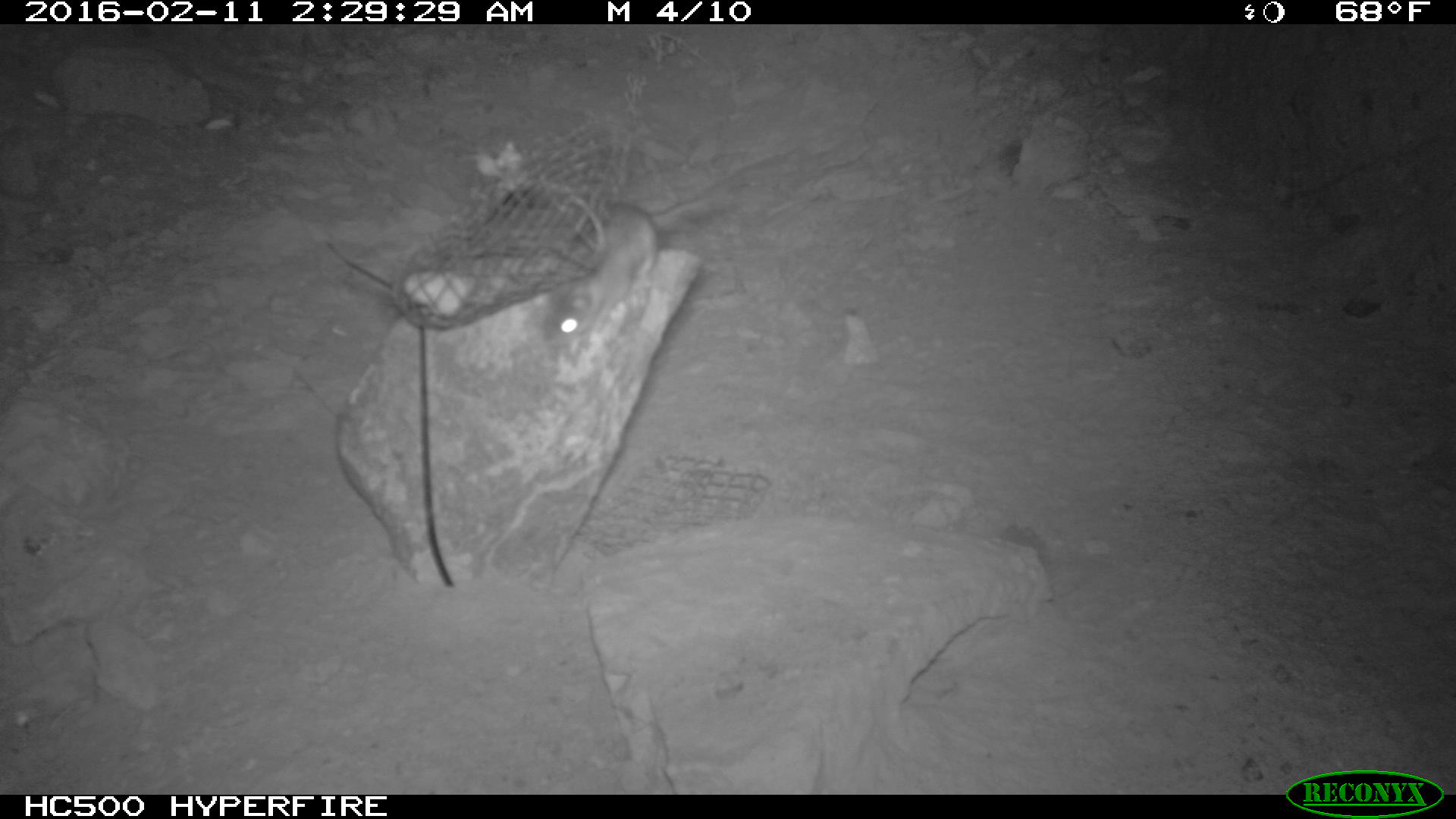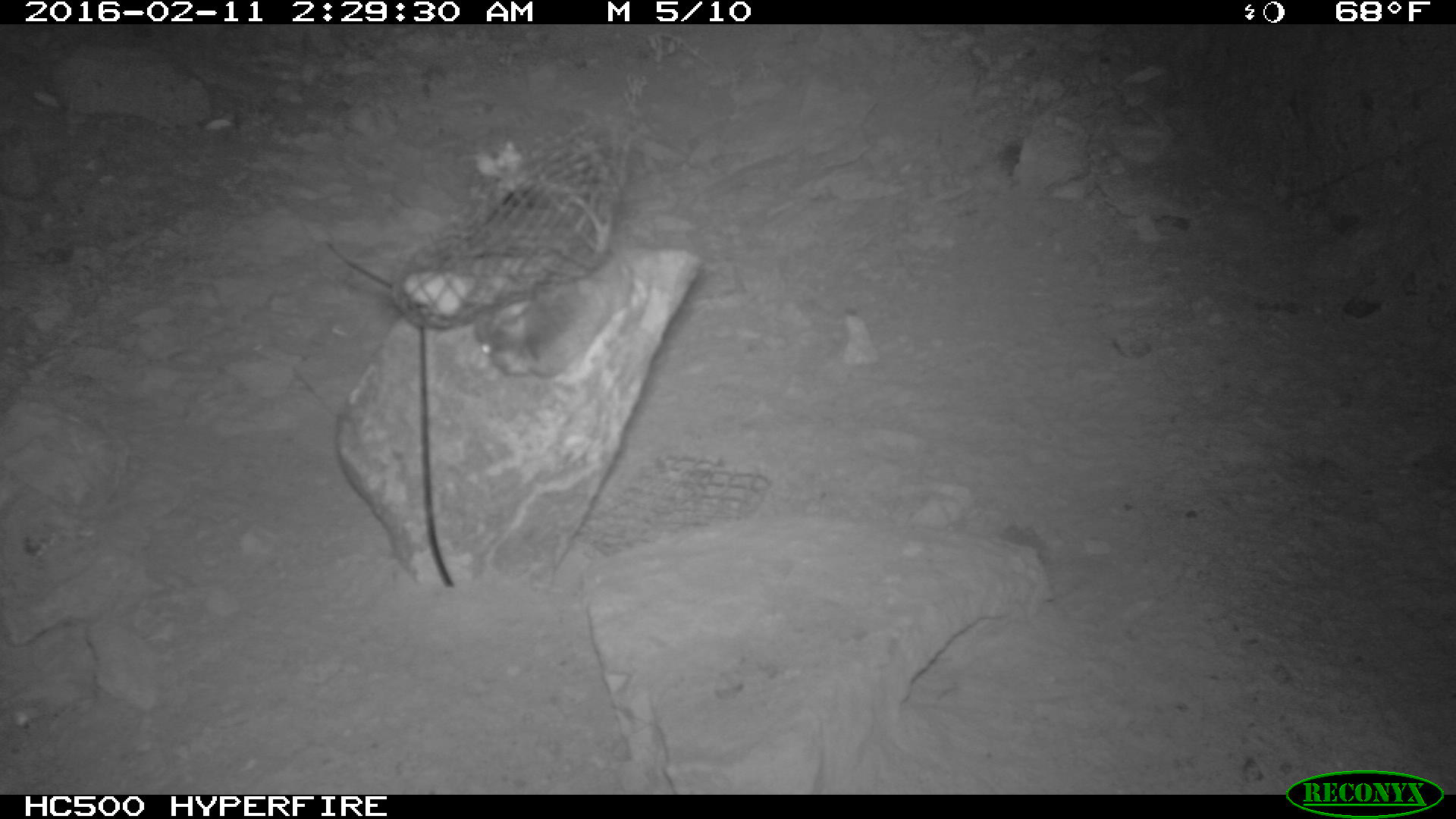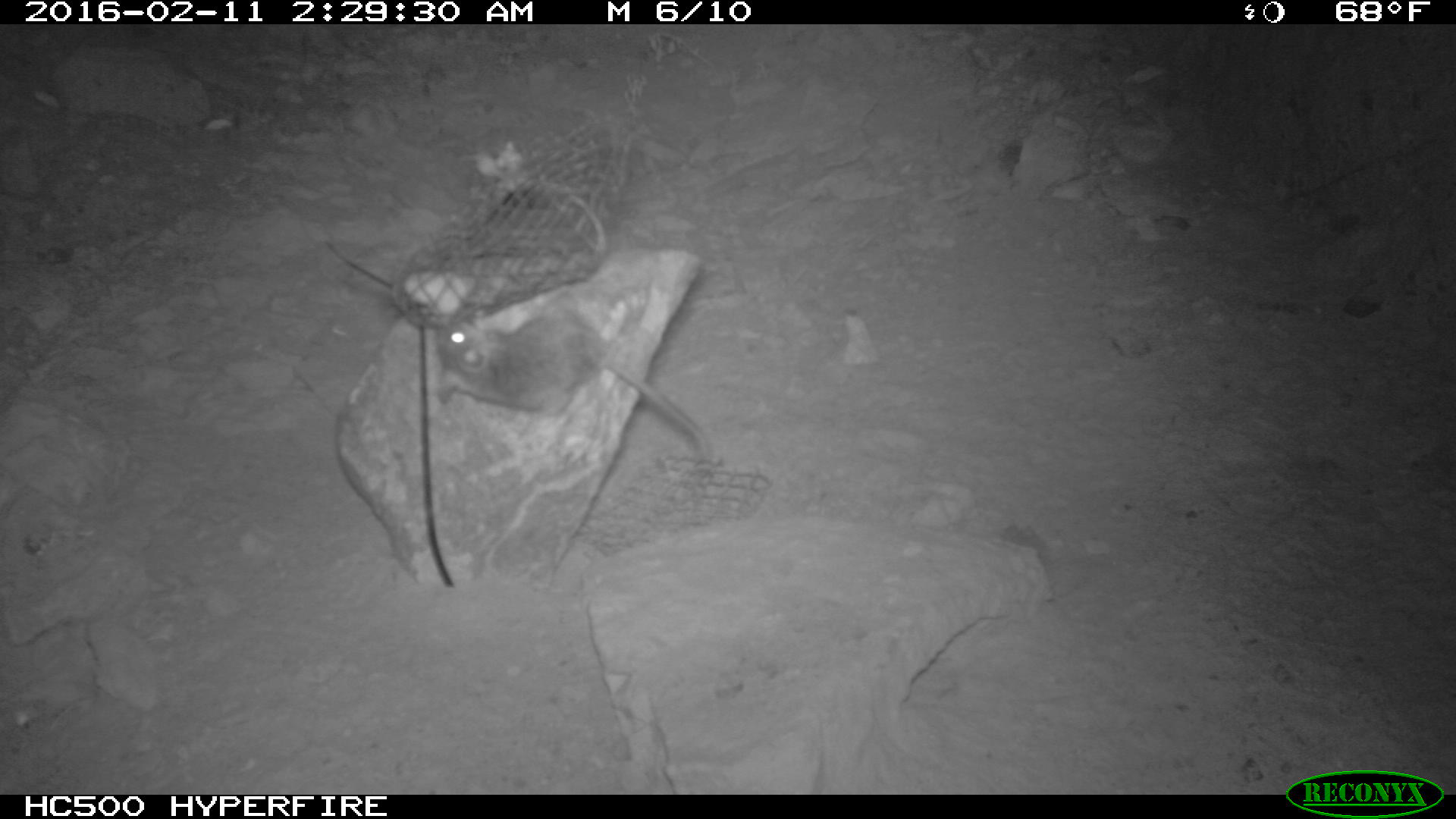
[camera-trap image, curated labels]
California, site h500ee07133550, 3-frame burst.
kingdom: Animalia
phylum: Chordata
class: Mammalia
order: Rodentia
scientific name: Rodentia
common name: rodent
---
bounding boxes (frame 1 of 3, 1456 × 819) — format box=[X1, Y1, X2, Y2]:
rodent: box=[538, 197, 704, 342]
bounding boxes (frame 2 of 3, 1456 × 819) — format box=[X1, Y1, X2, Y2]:
rodent: box=[471, 249, 633, 381]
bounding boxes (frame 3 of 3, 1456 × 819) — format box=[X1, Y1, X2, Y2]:
rodent: box=[442, 305, 712, 459]